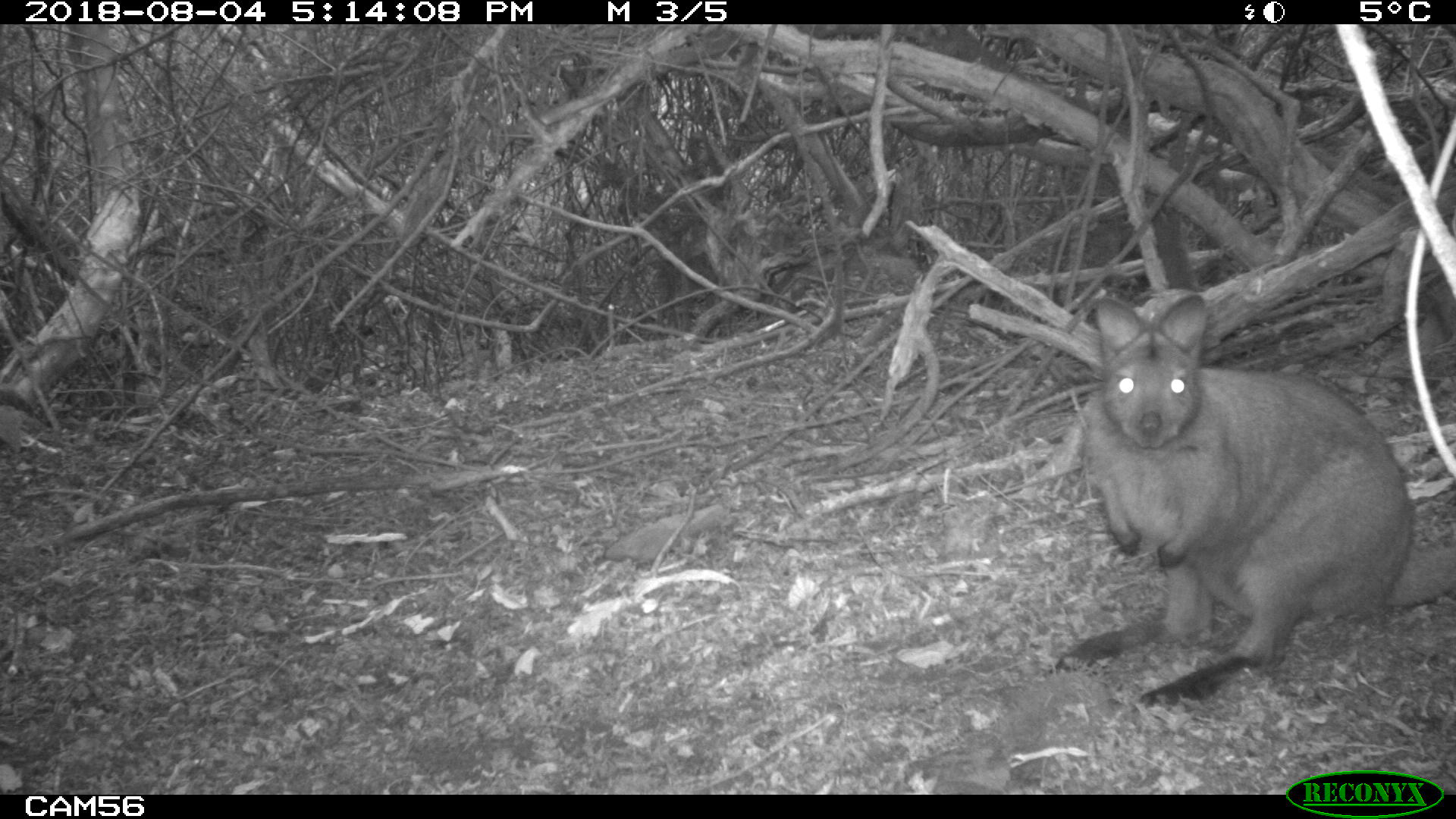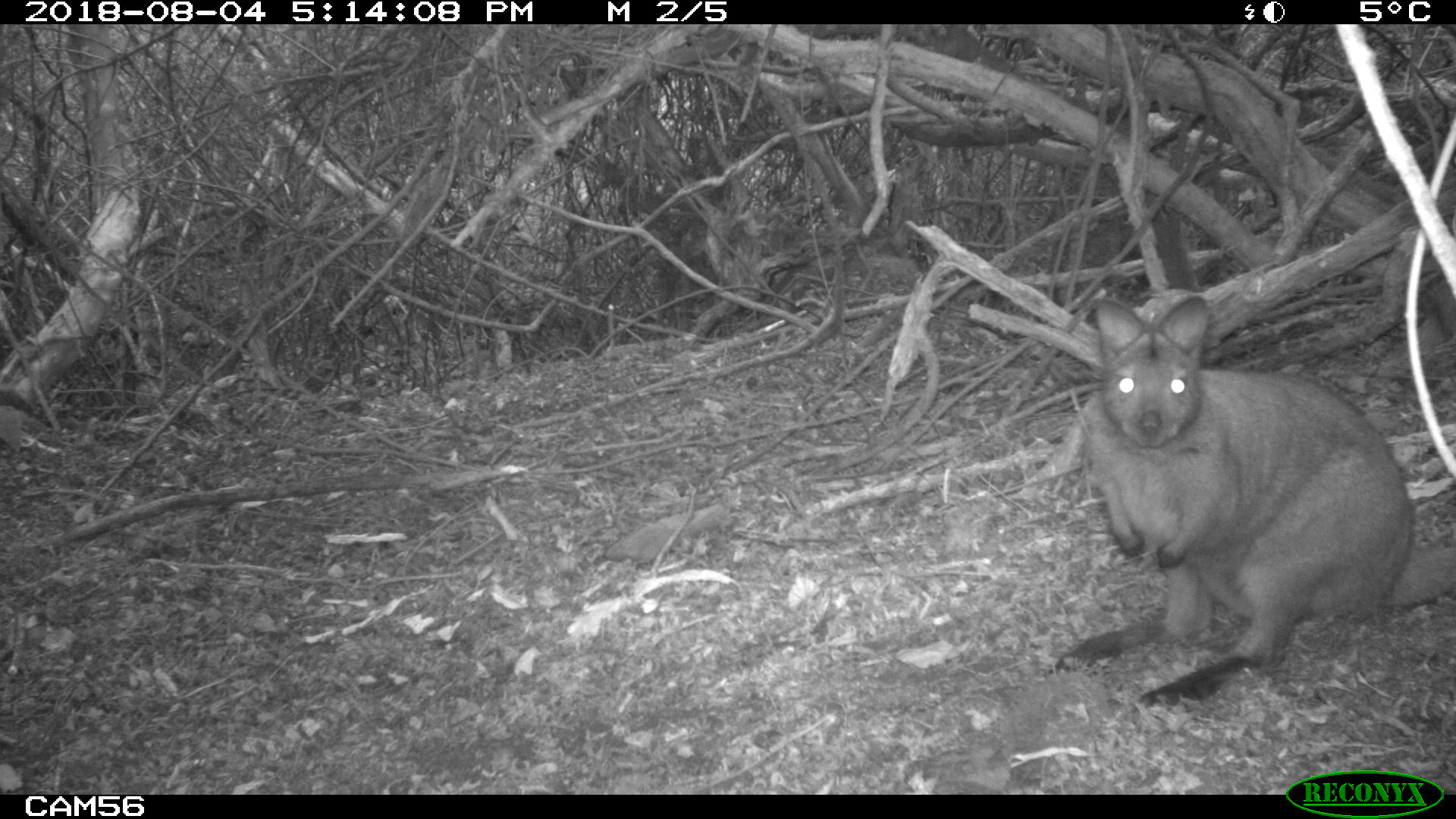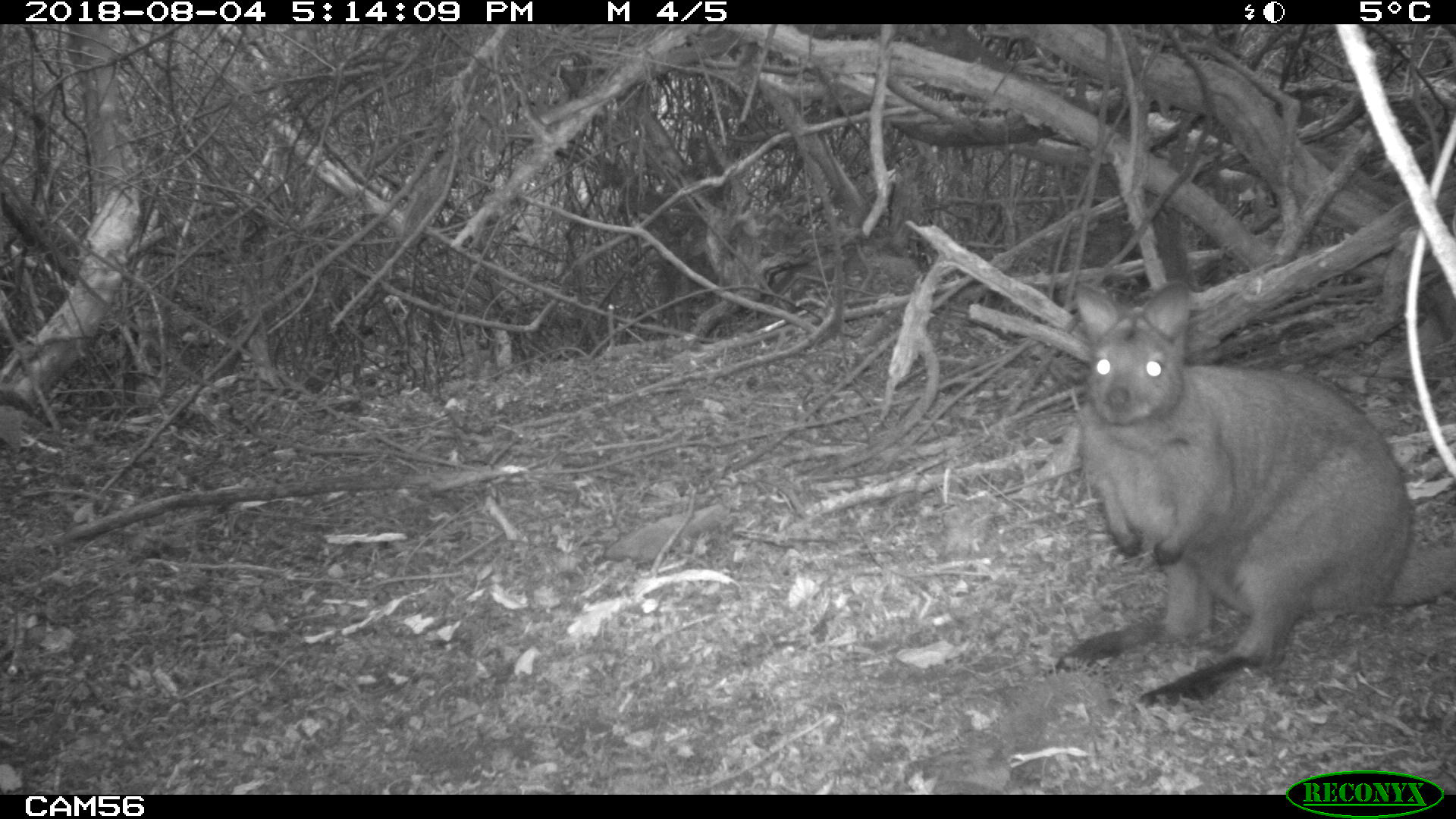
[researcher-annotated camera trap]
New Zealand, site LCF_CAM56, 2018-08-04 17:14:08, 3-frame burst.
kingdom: Animalia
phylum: Chordata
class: Mammalia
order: Diprotodontia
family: Macropodidae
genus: Notamacropus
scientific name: Notamacropus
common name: wallaby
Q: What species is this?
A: Wallaby (Notamacropus).